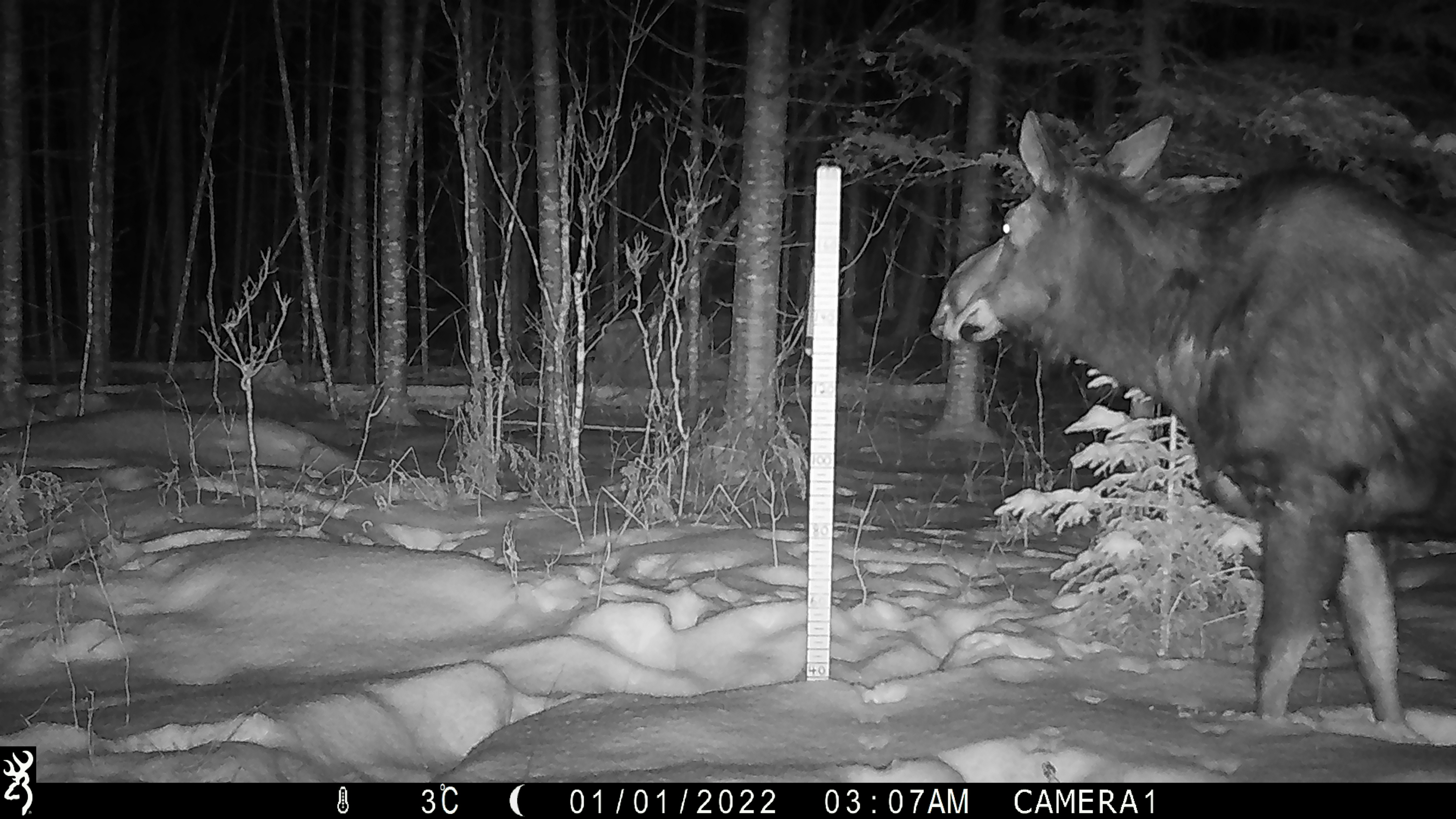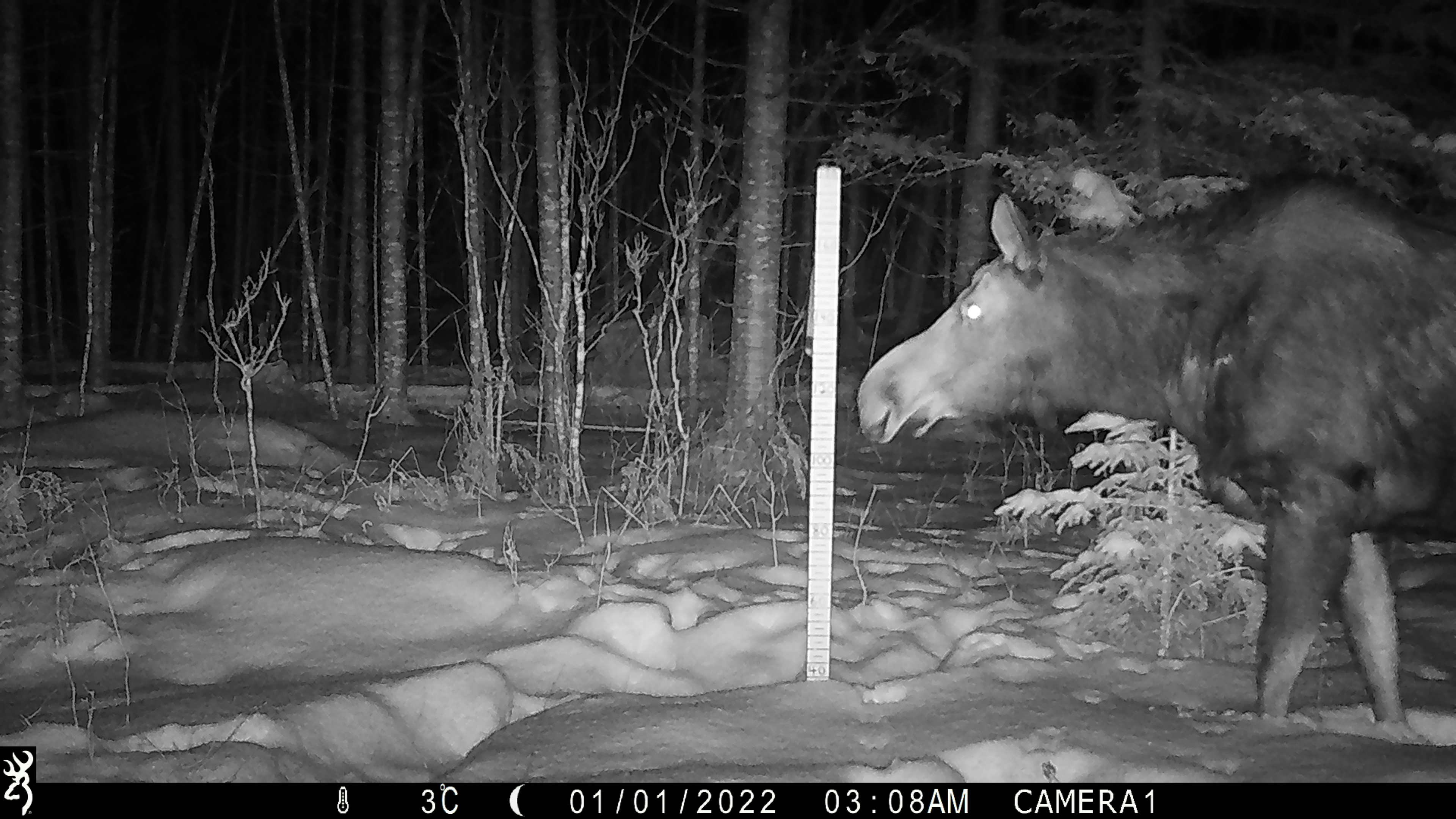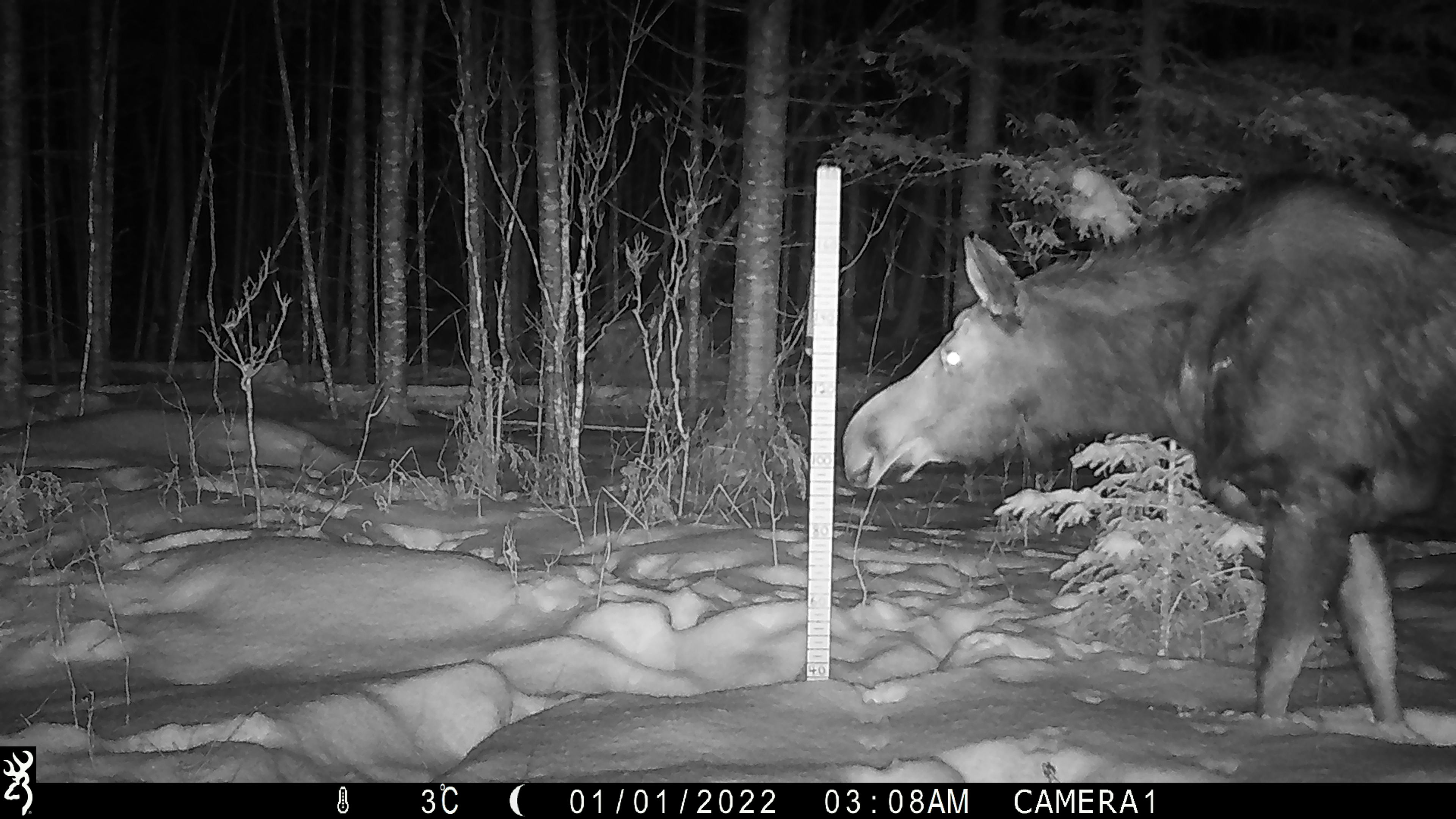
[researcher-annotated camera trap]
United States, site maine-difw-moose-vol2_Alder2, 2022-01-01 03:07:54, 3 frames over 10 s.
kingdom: Animalia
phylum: Chordata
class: Mammalia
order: Artiodactyla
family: Cervidae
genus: Alces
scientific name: Alces alces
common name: moose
Moose (Alces alces).